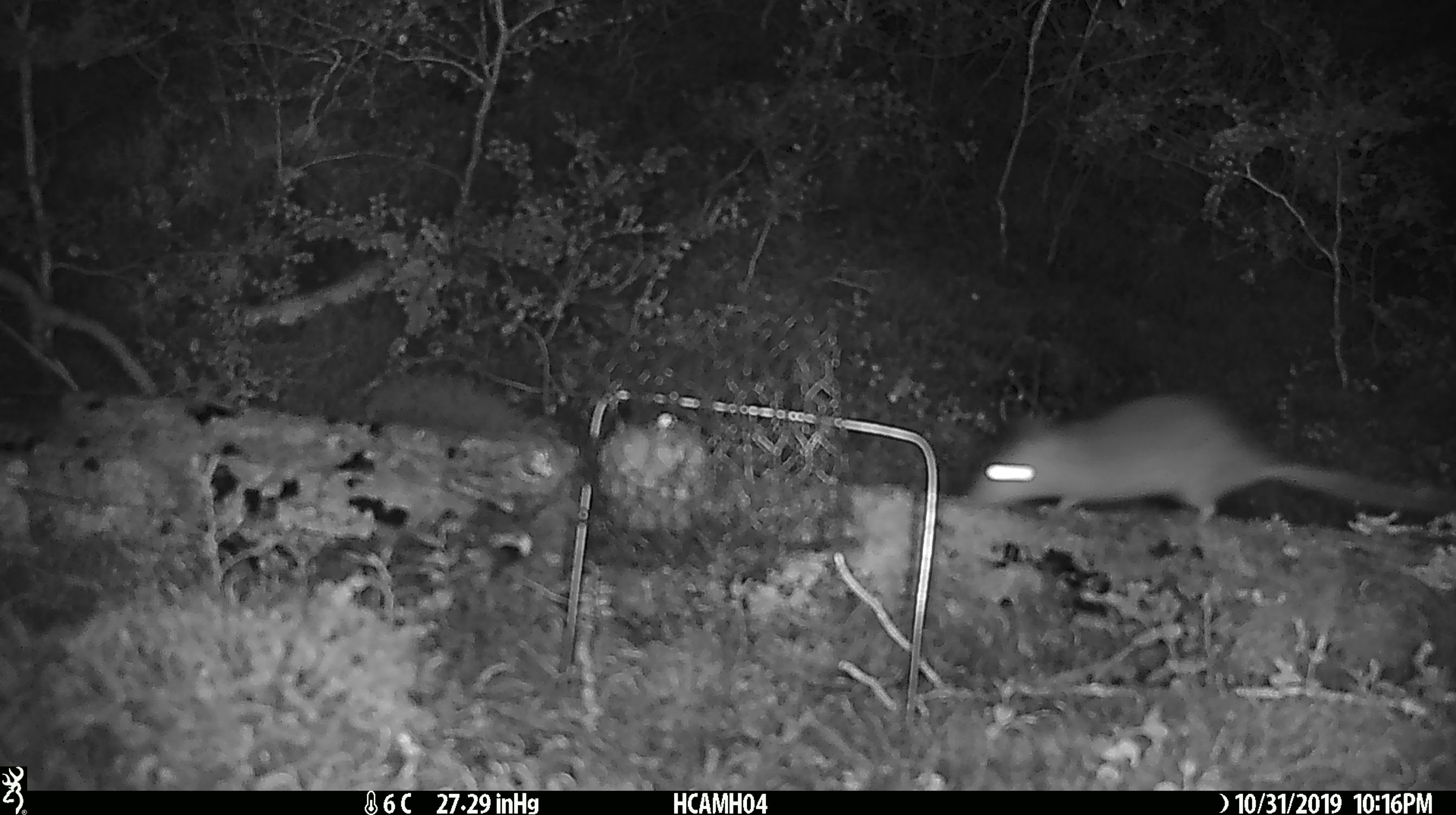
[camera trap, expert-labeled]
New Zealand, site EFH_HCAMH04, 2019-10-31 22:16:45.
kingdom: Animalia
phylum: Chordata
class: Mammalia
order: Rodentia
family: Muridae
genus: Rattus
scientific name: Rattus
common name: rat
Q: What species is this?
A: Rat (Rattus).